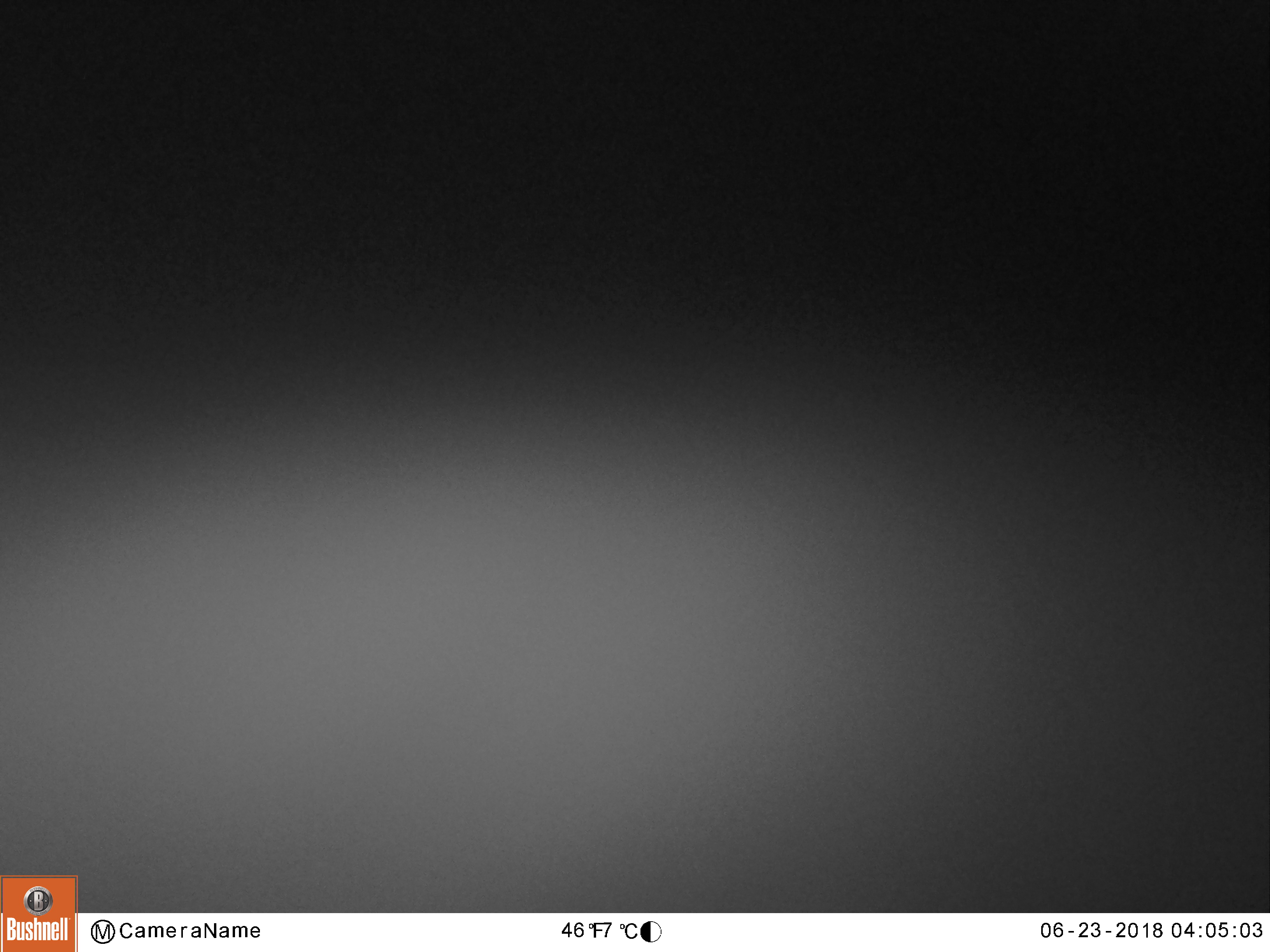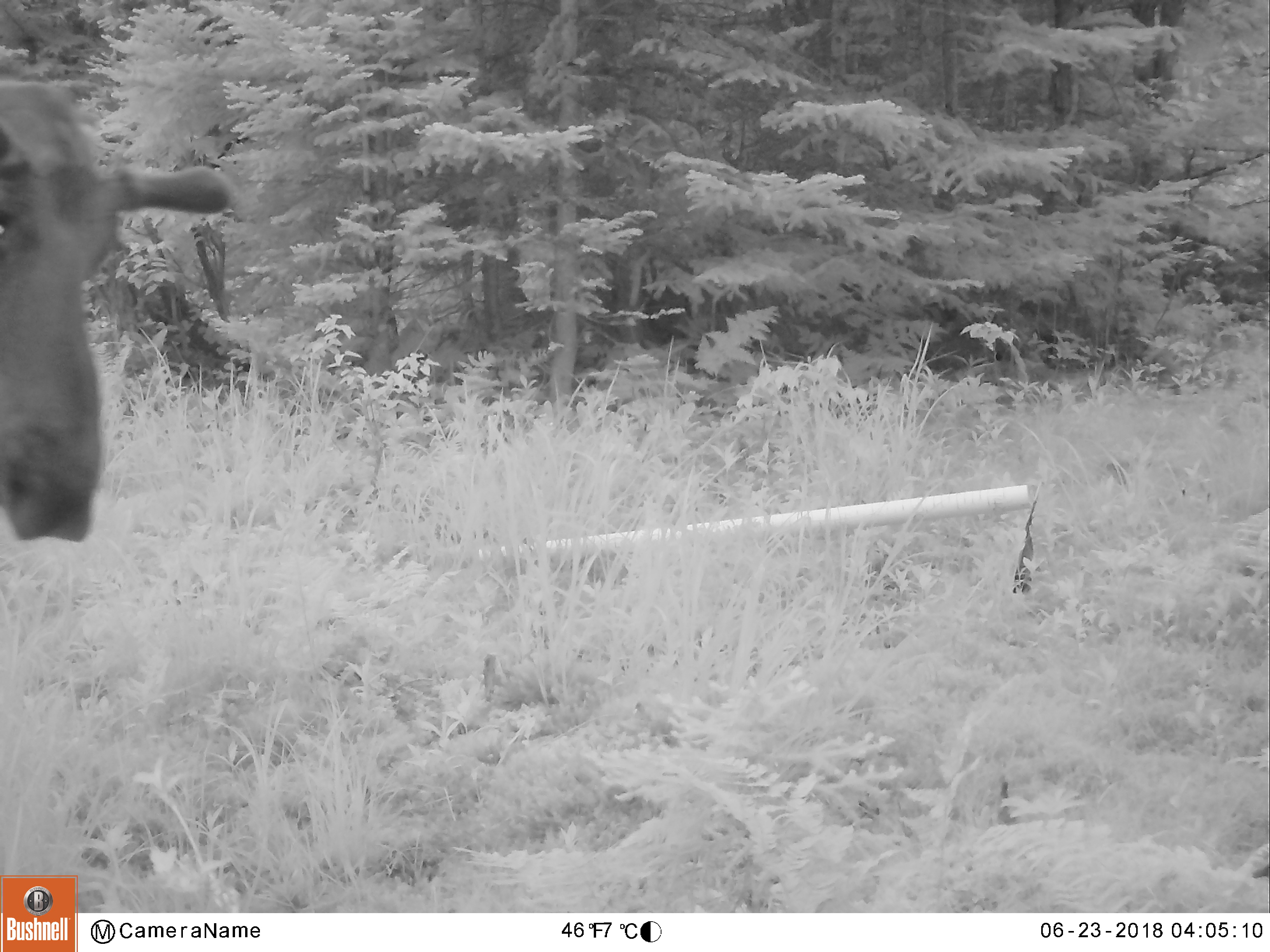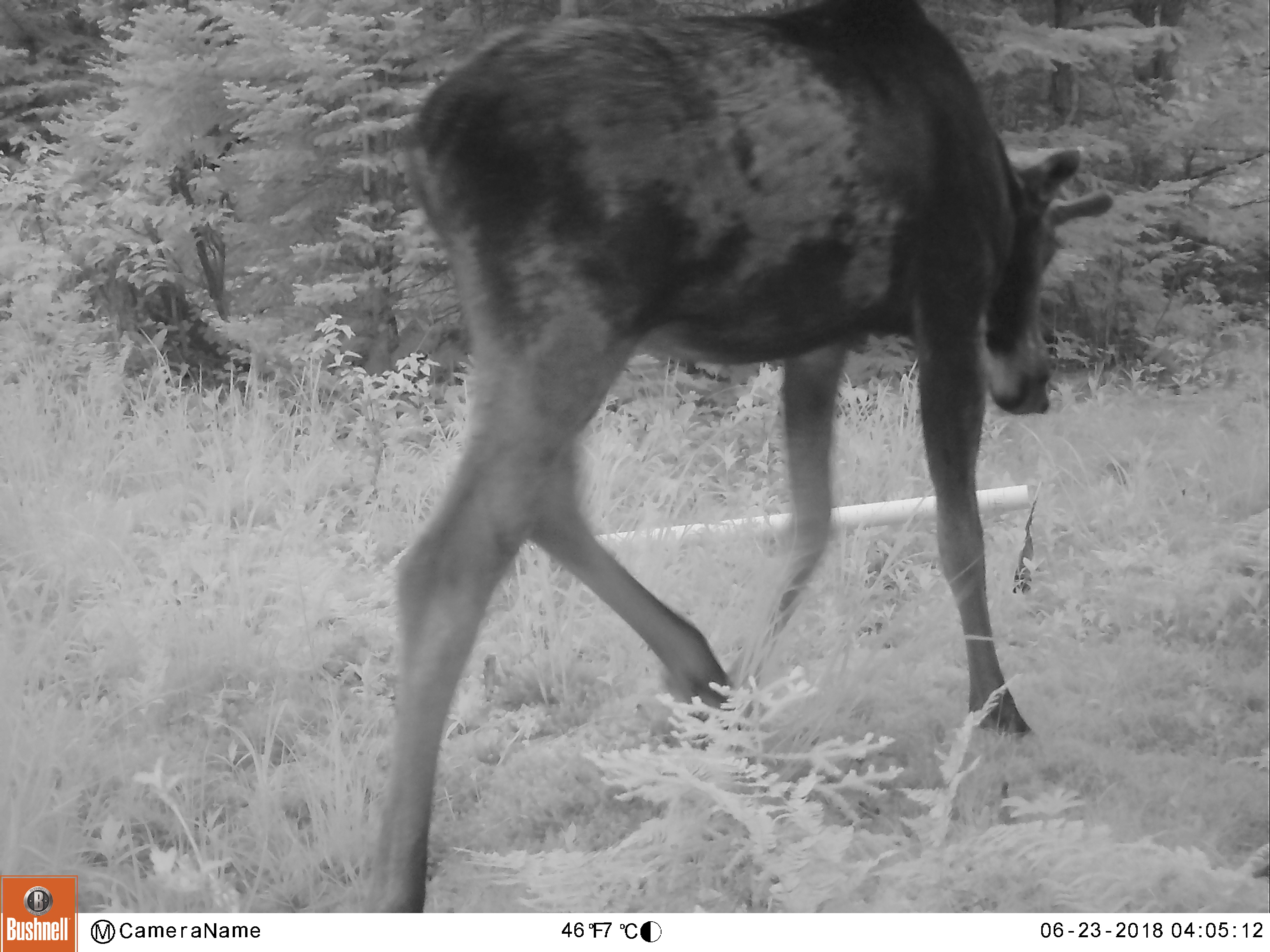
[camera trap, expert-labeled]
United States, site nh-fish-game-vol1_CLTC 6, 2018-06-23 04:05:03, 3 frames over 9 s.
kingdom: Animalia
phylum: Chordata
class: Mammalia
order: Artiodactyla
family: Cervidae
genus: Alces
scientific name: Alces alces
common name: moose